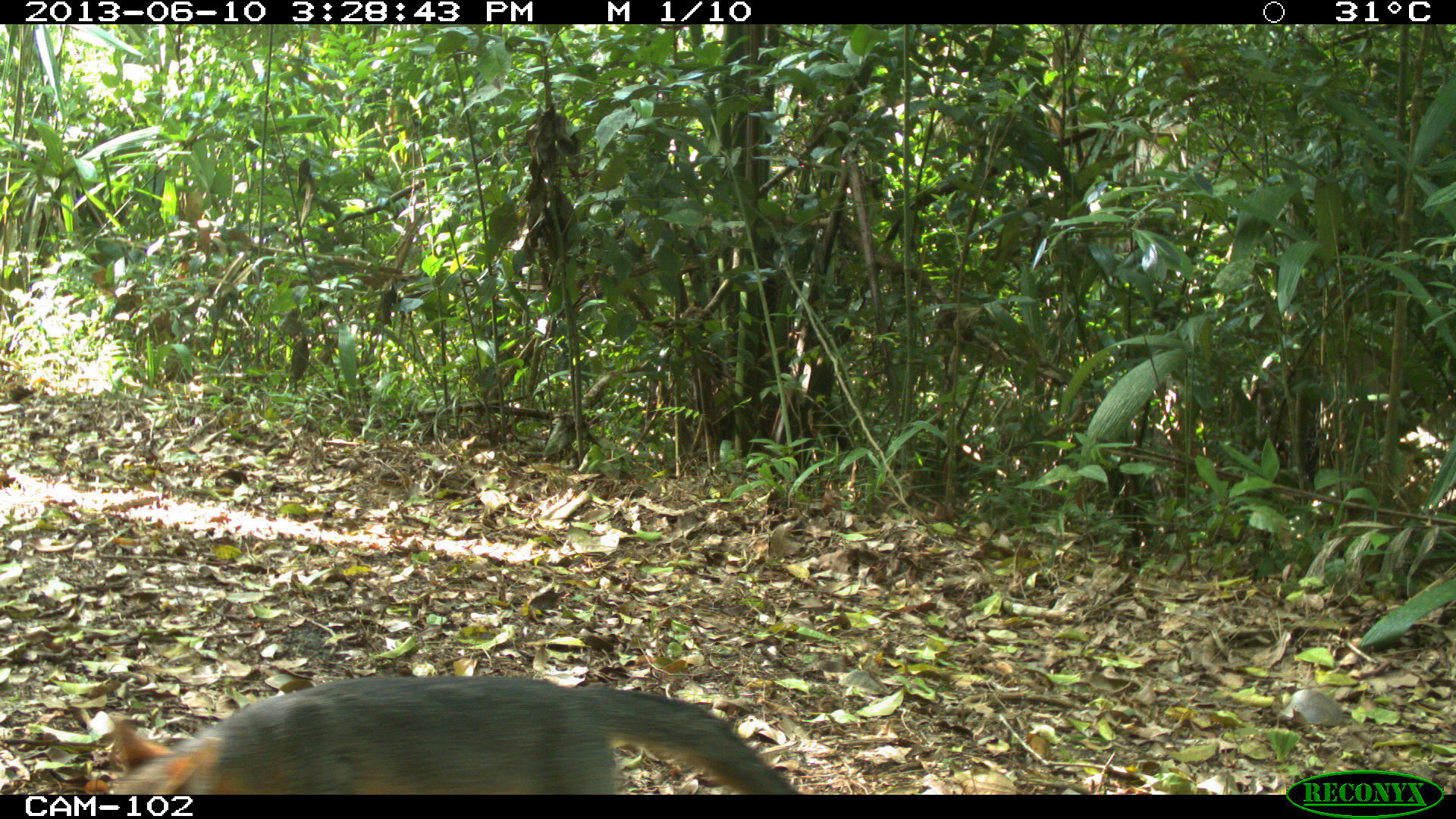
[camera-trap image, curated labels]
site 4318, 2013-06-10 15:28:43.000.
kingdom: Animalia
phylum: Chordata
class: Mammalia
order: Carnivora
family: Canidae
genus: Urocyon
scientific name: Urocyon cinereoargenteus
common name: gray fox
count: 1